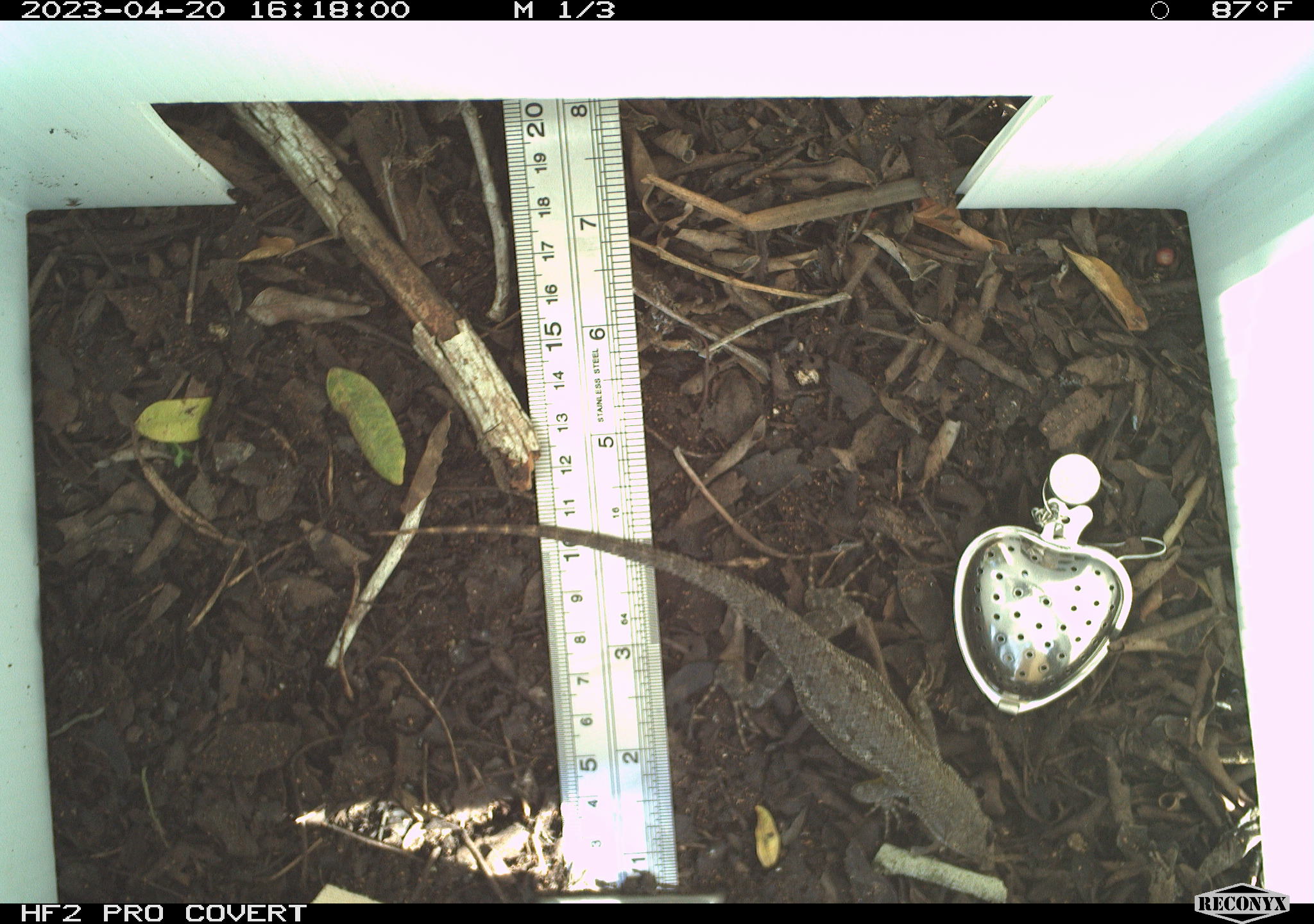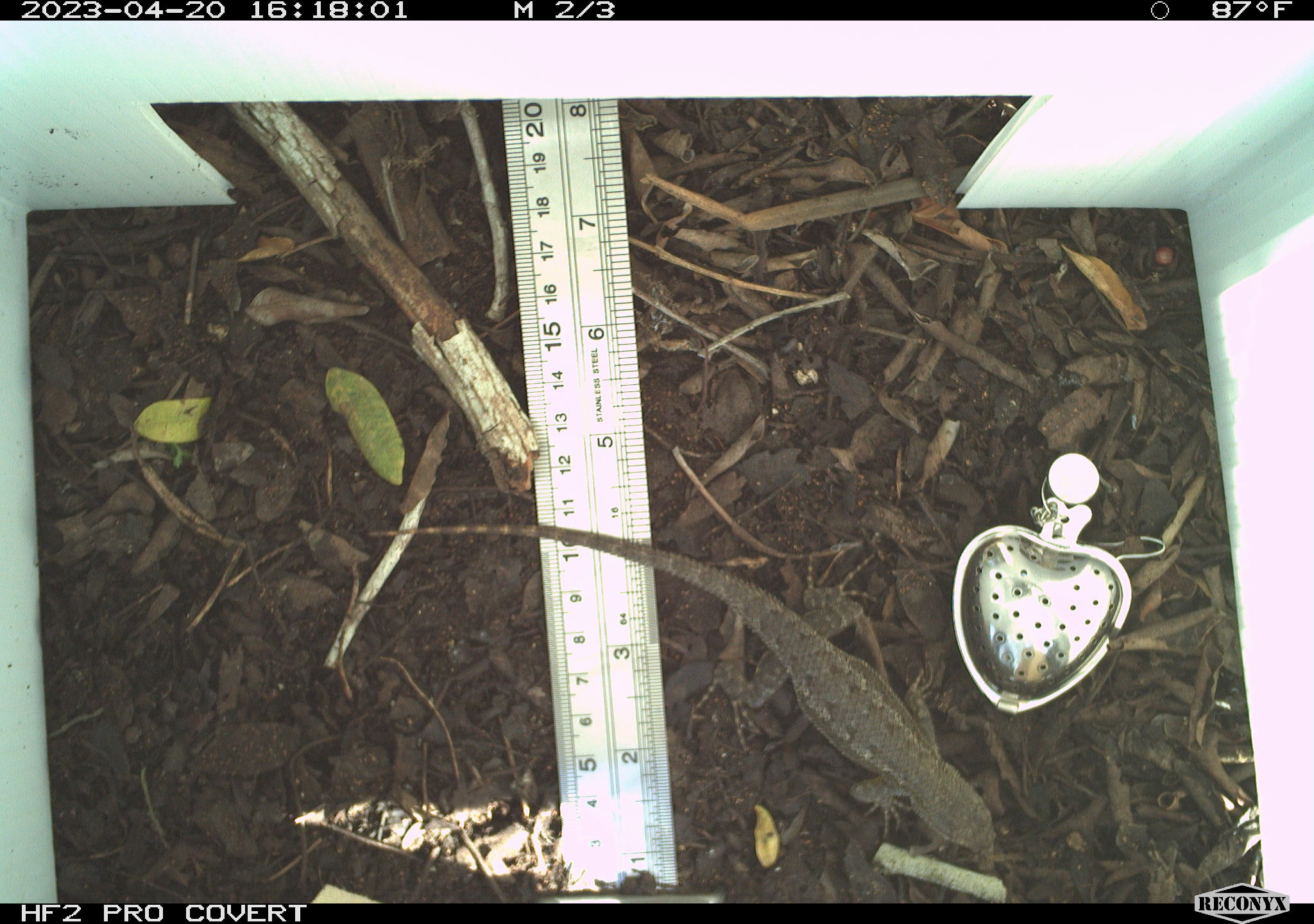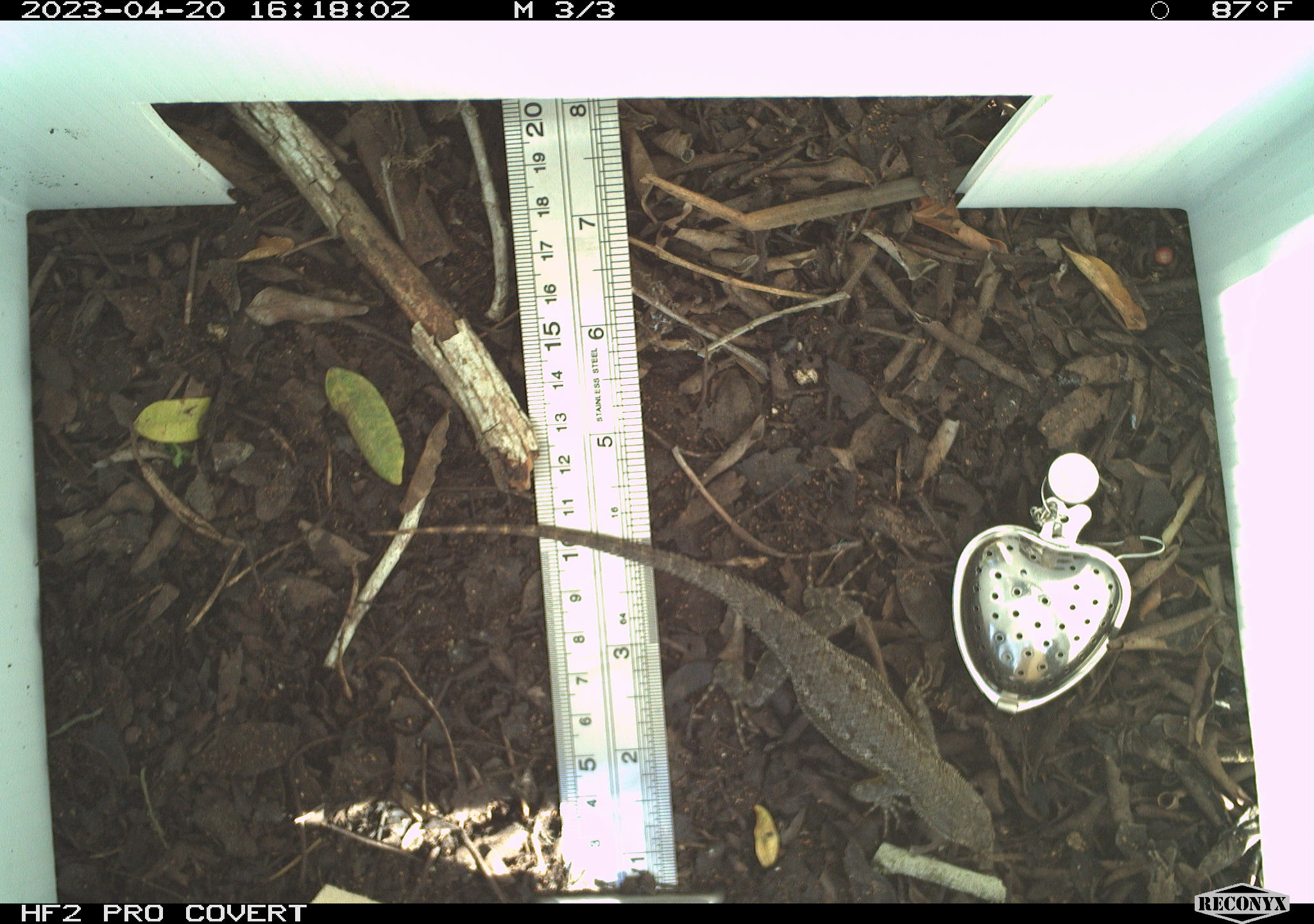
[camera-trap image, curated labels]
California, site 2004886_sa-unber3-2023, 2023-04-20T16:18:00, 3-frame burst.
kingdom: Animalia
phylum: Chordata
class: Reptilia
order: Squamata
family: Phrynosomatidae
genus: Sceloporus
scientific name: Sceloporus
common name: spiny lizards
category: sceloporus species